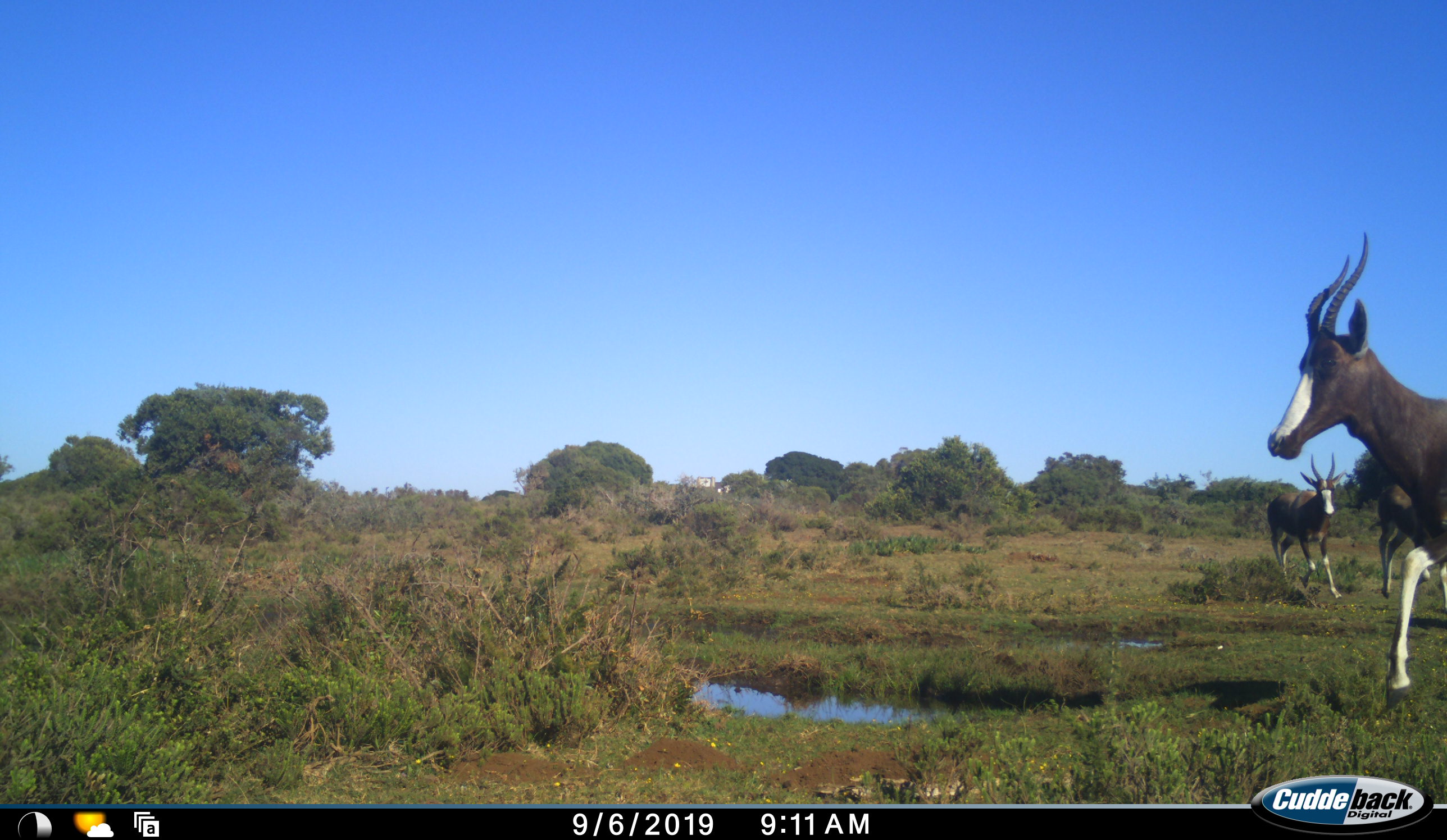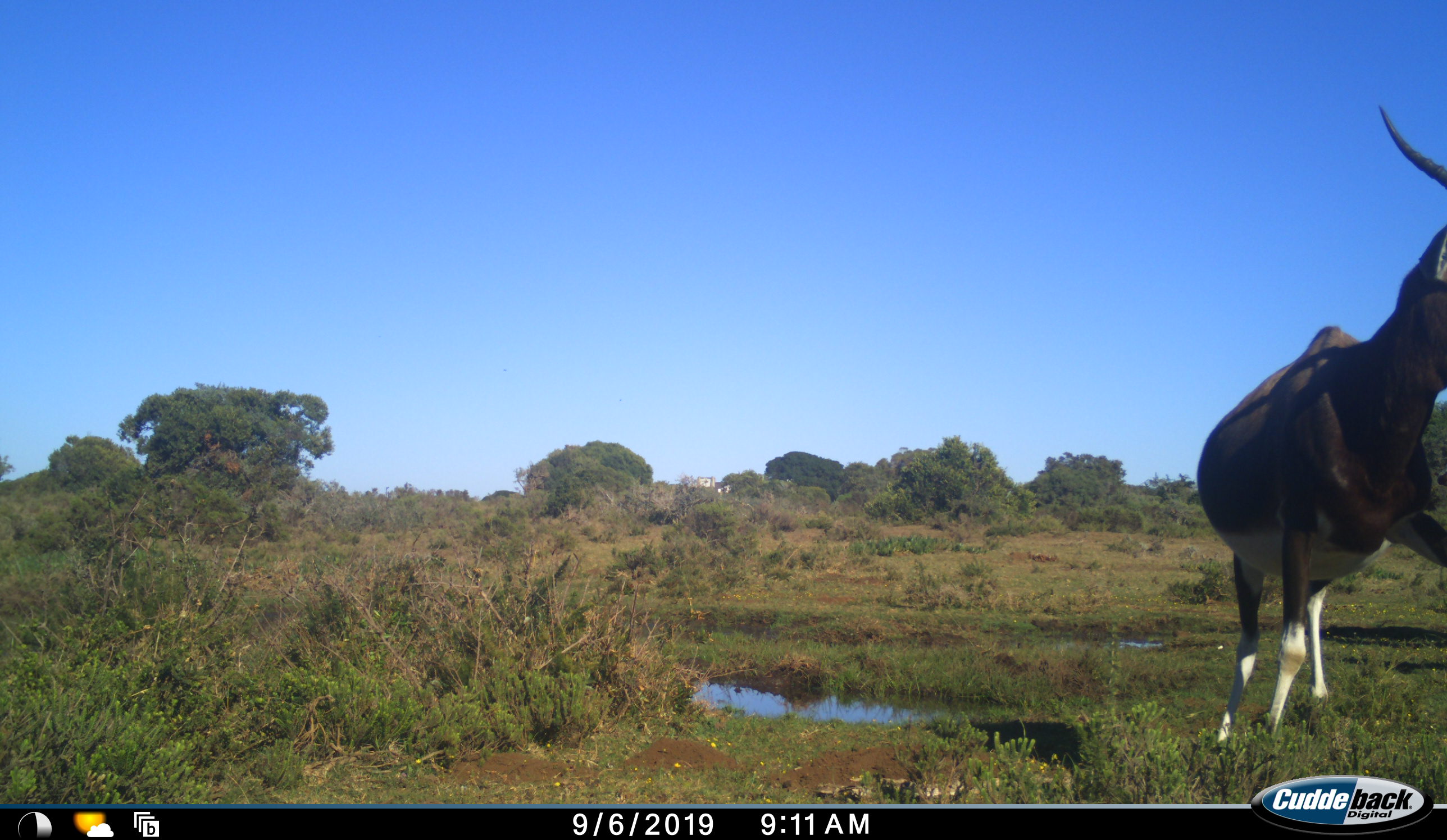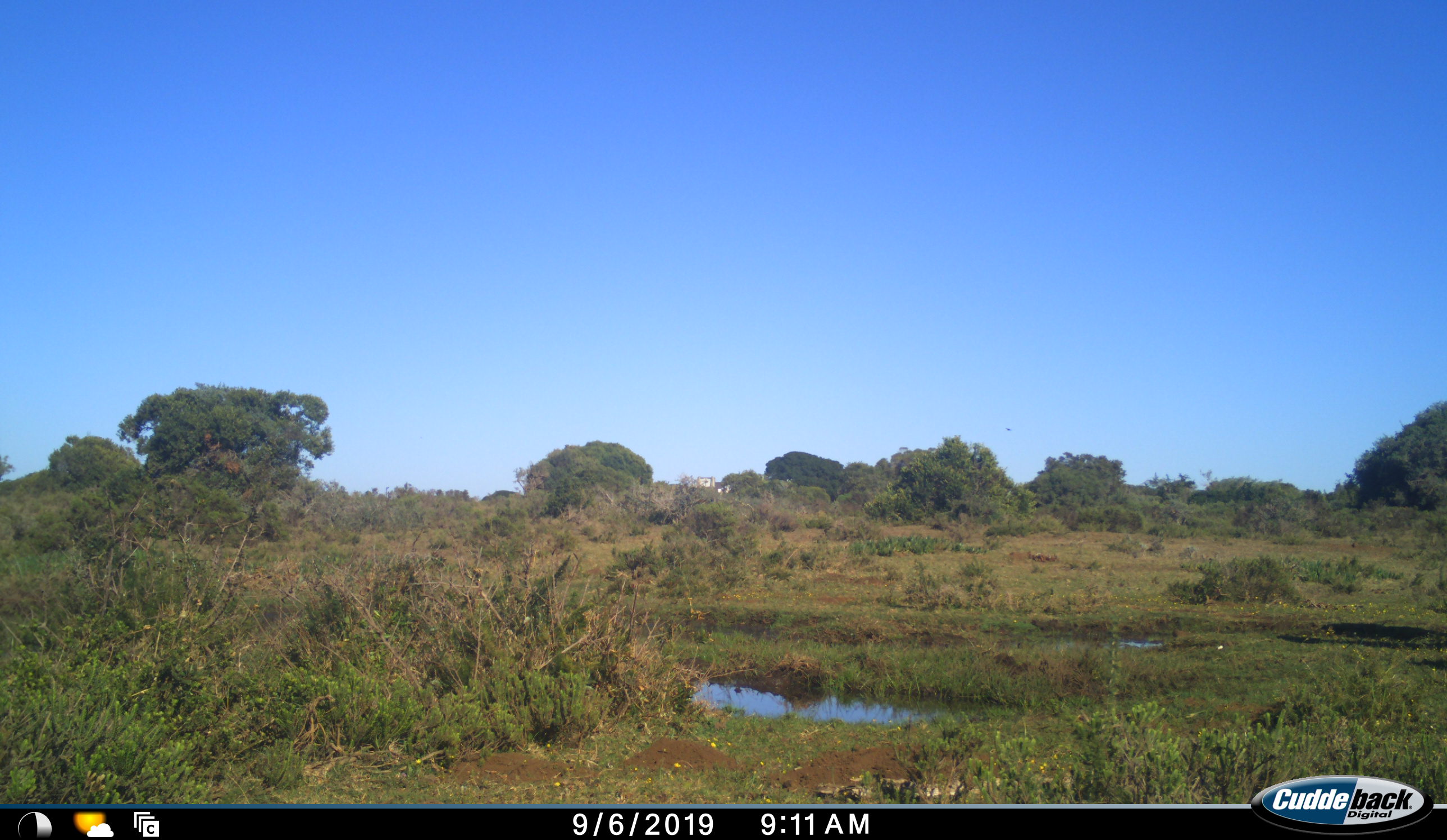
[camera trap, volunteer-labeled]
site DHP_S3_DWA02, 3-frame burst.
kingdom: Animalia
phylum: Chordata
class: Mammalia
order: Artiodactyla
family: Bovidae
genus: Damaliscus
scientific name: Damaliscus pygargus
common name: bontebok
Bontebok (Damaliscus pygargus), count 3. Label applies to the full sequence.